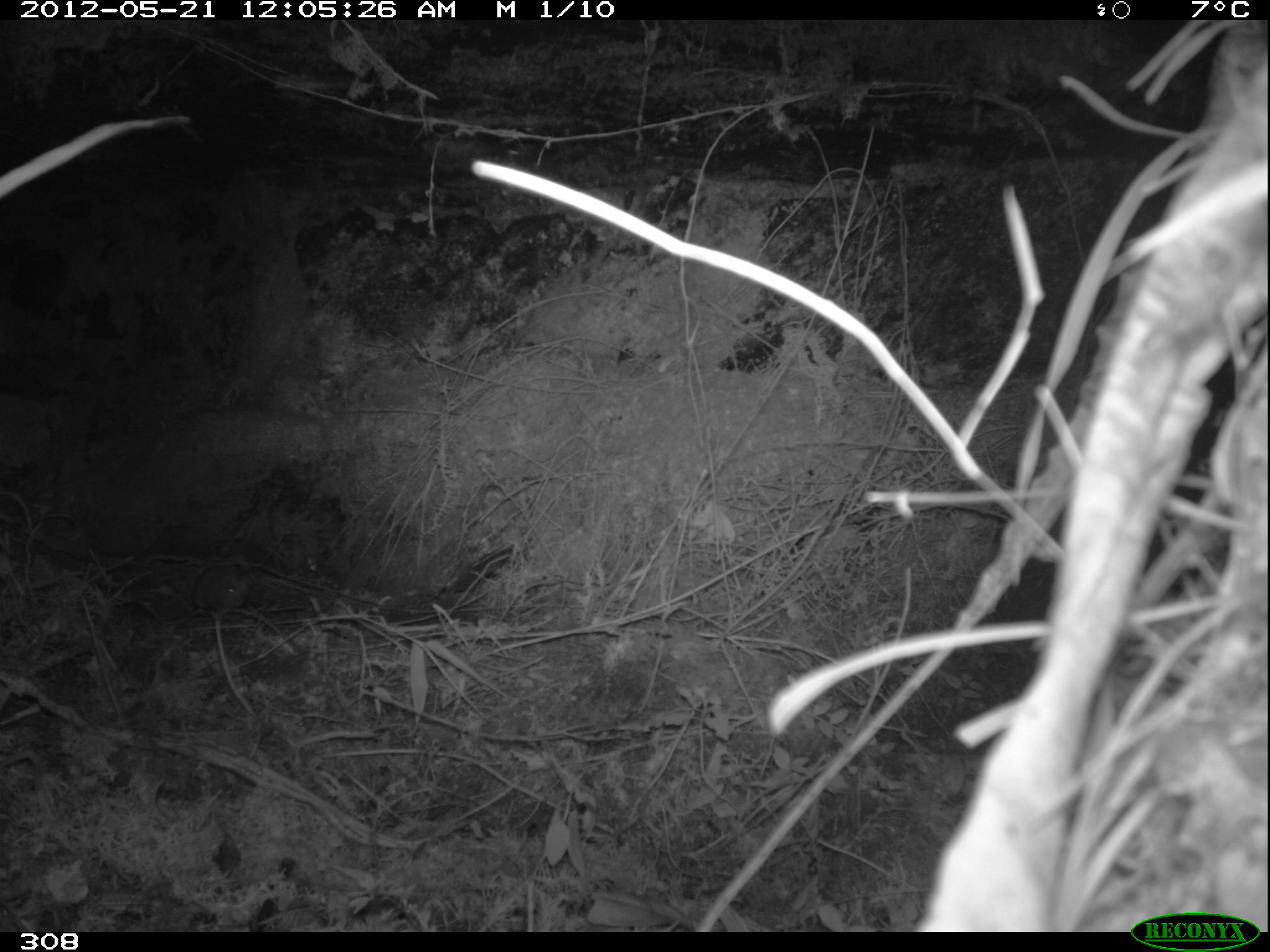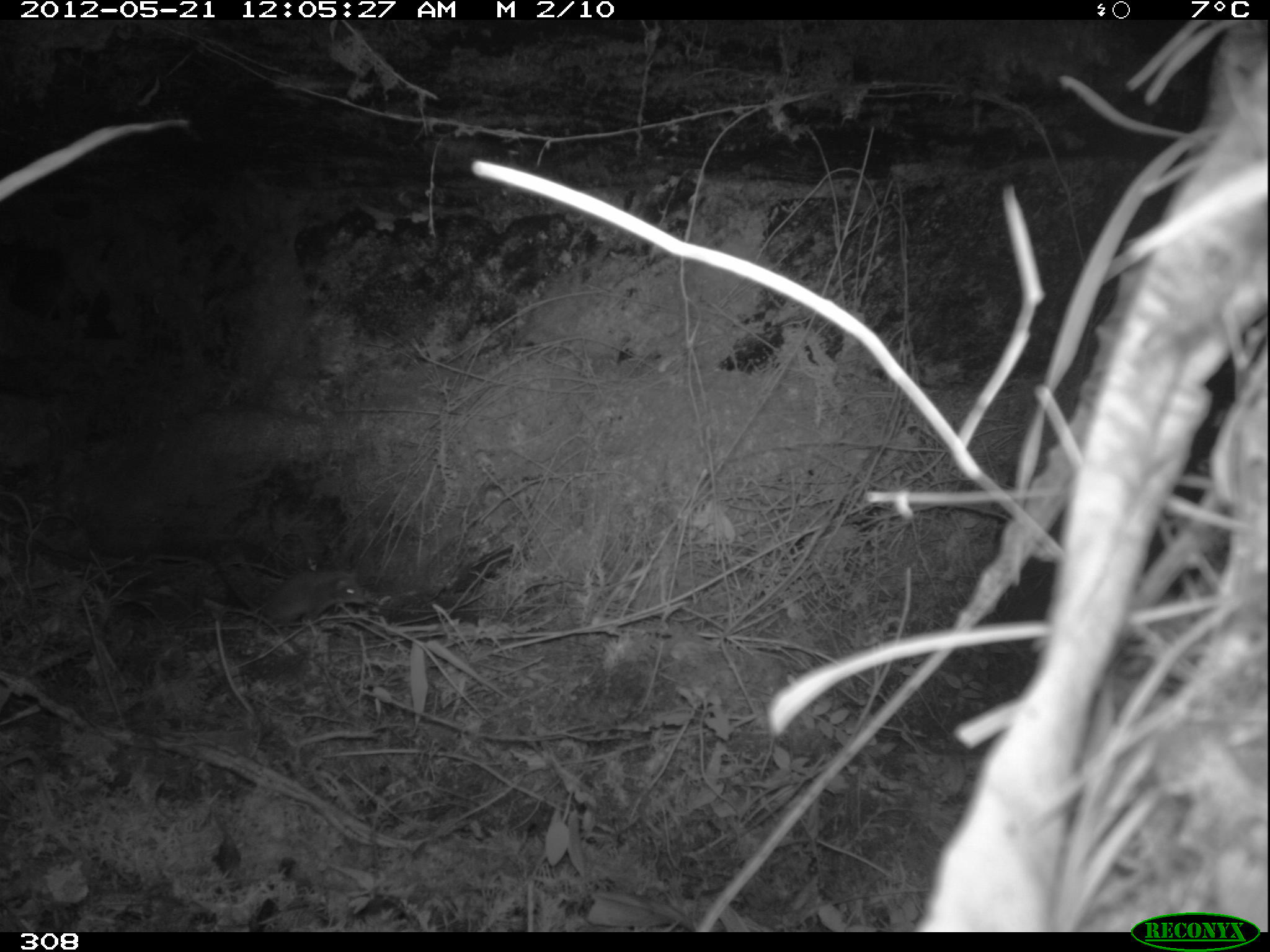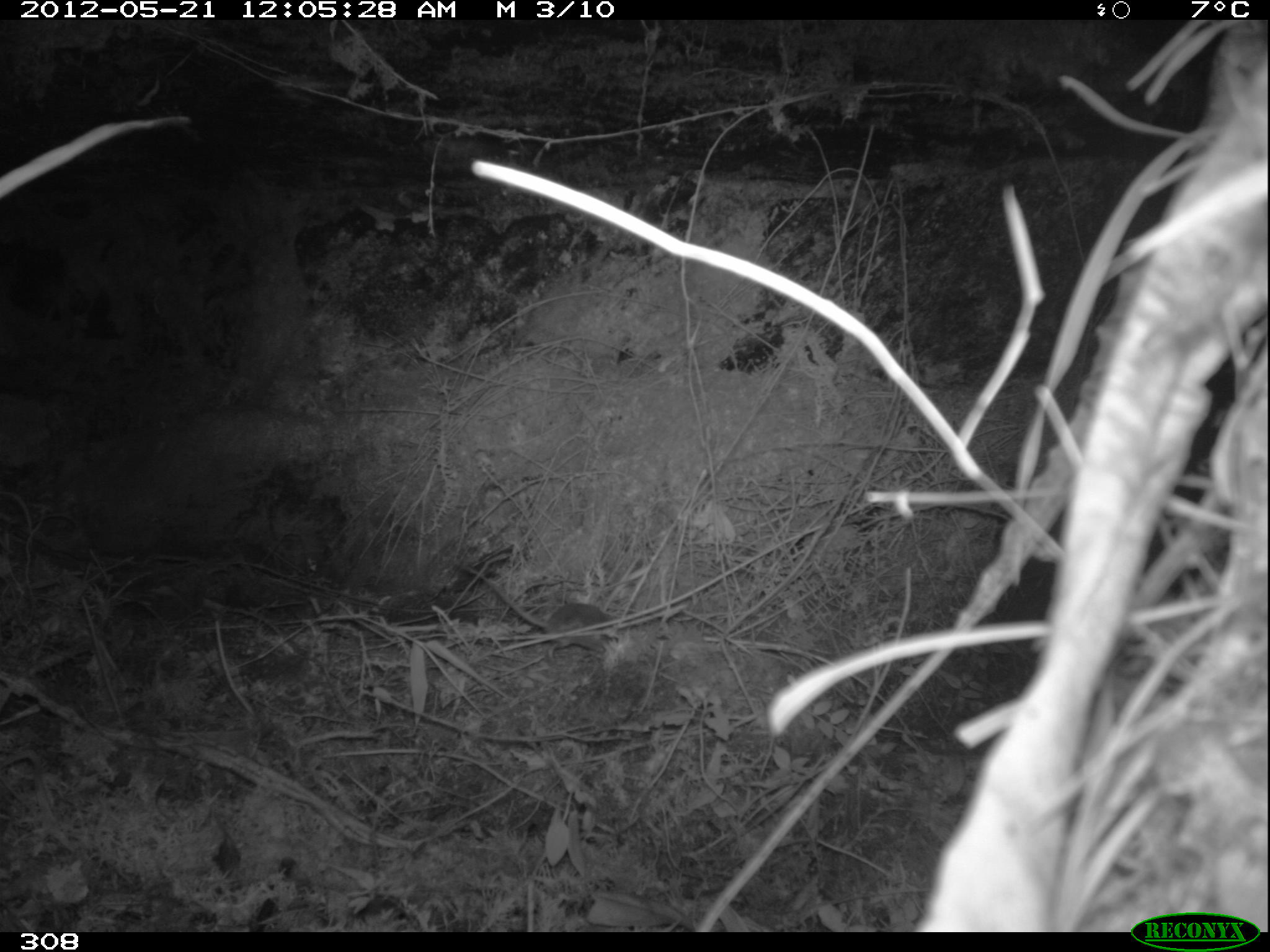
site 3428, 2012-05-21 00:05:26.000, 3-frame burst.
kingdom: Animalia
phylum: Chordata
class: Mammalia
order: Rodentia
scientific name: Rodentia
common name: rodents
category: unknown rodent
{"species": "unknown rodent (rodents) (Rodentia)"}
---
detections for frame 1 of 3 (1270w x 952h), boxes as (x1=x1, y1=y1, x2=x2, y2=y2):
unknown rodent: (x1=193, y1=564, x2=250, y2=617)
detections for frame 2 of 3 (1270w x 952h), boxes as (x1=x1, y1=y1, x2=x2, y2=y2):
unknown rodent: (x1=210, y1=555, x2=367, y2=624)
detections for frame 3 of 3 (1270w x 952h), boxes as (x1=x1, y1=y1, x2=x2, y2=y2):
unknown rodent: (x1=457, y1=563, x2=620, y2=658)